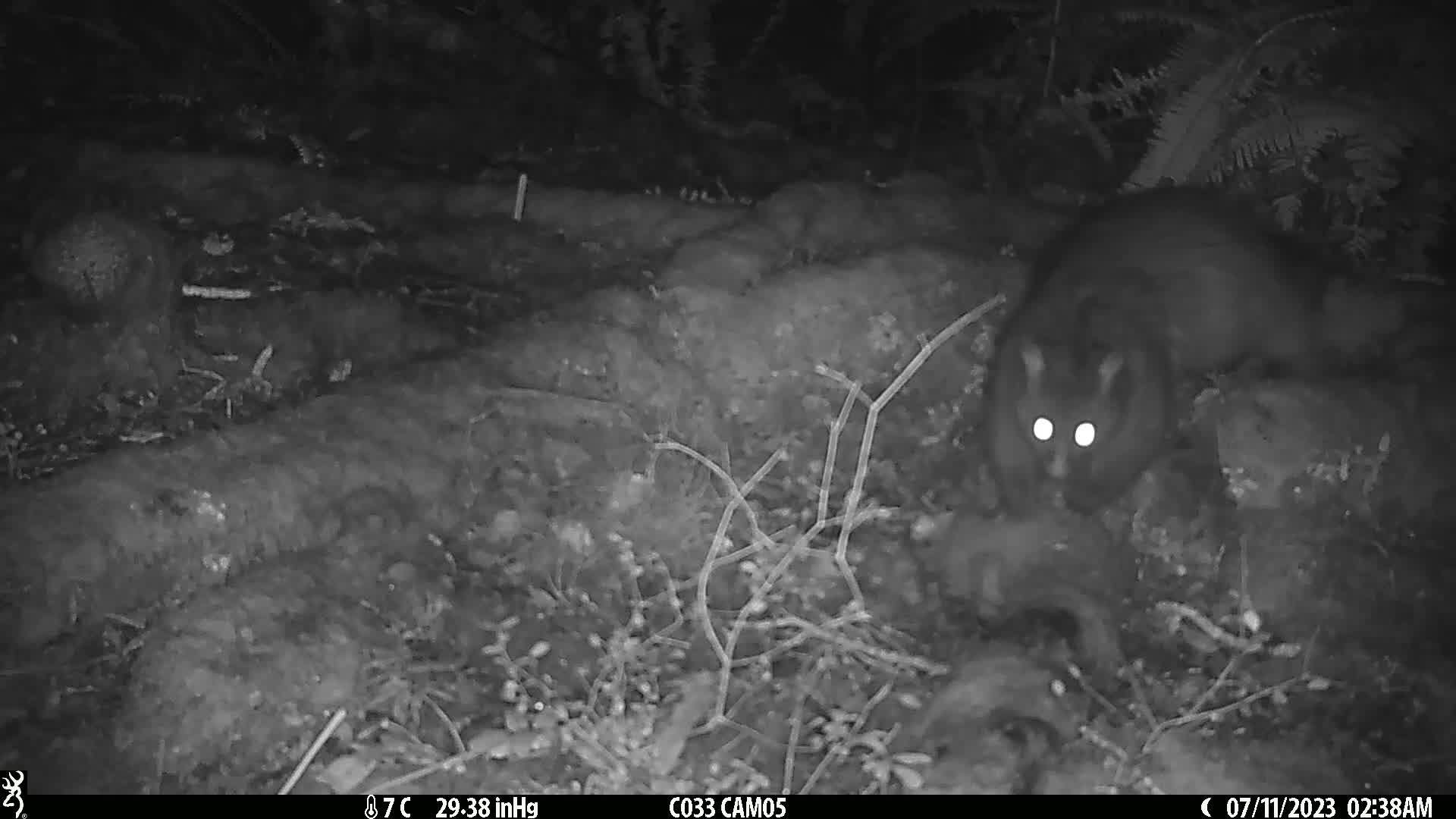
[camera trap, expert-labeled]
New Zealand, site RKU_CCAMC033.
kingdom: Animalia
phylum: Chordata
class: Mammalia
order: Diprotodontia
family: Phalangeridae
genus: Trichosurus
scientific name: Trichosurus vulpecula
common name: common brushtail possum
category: possum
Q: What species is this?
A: Possum (common brushtail possum) (Trichosurus vulpecula).